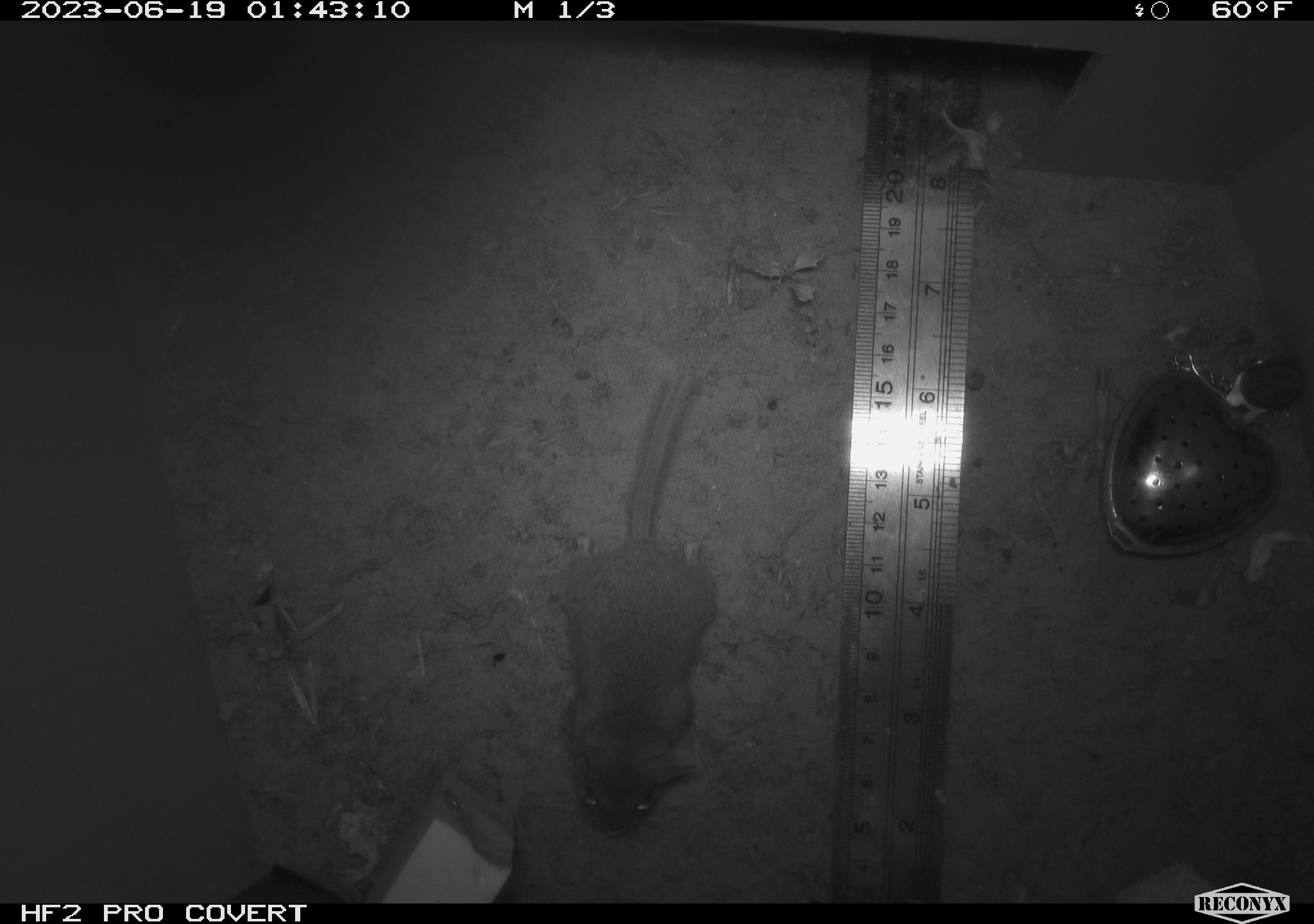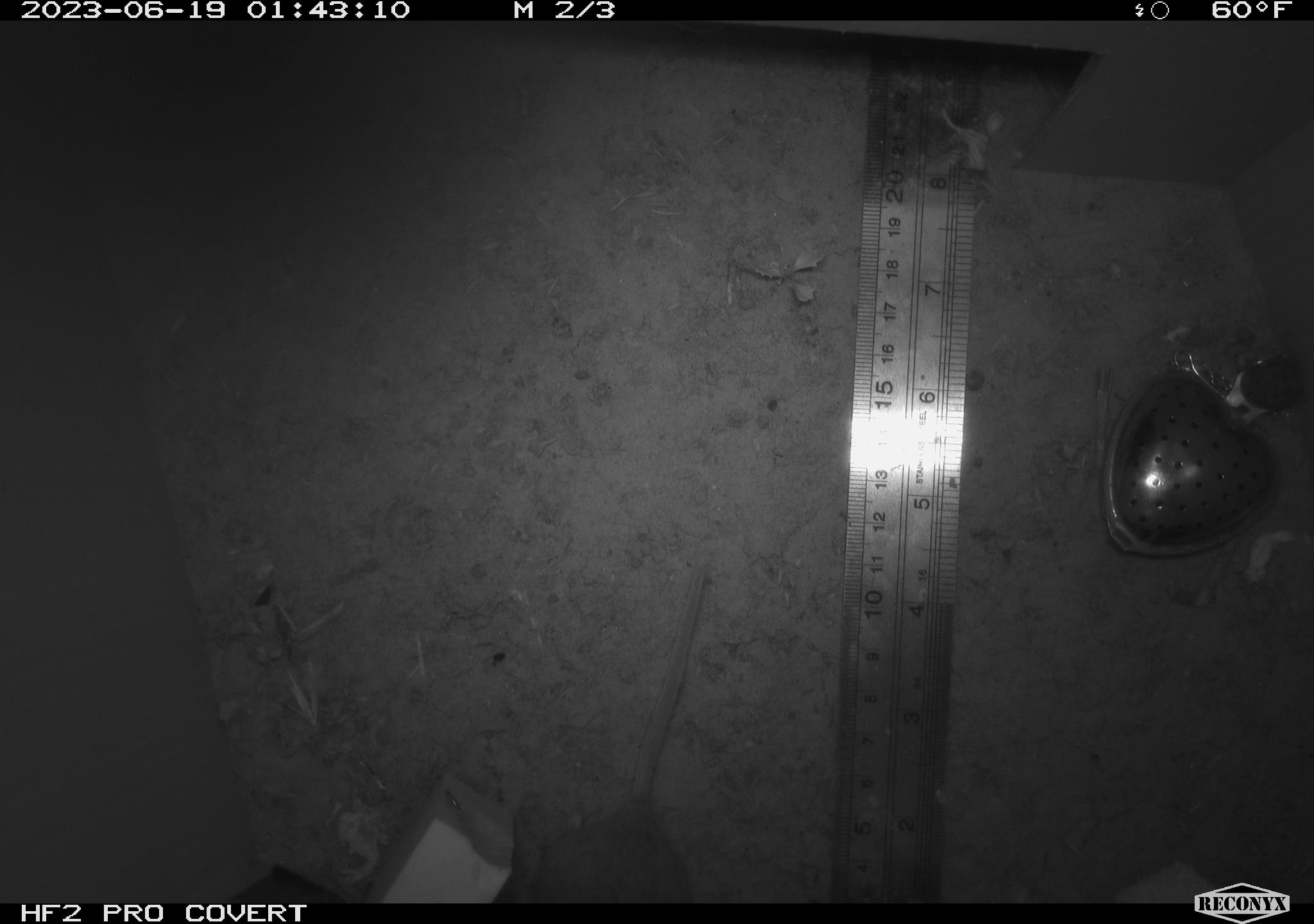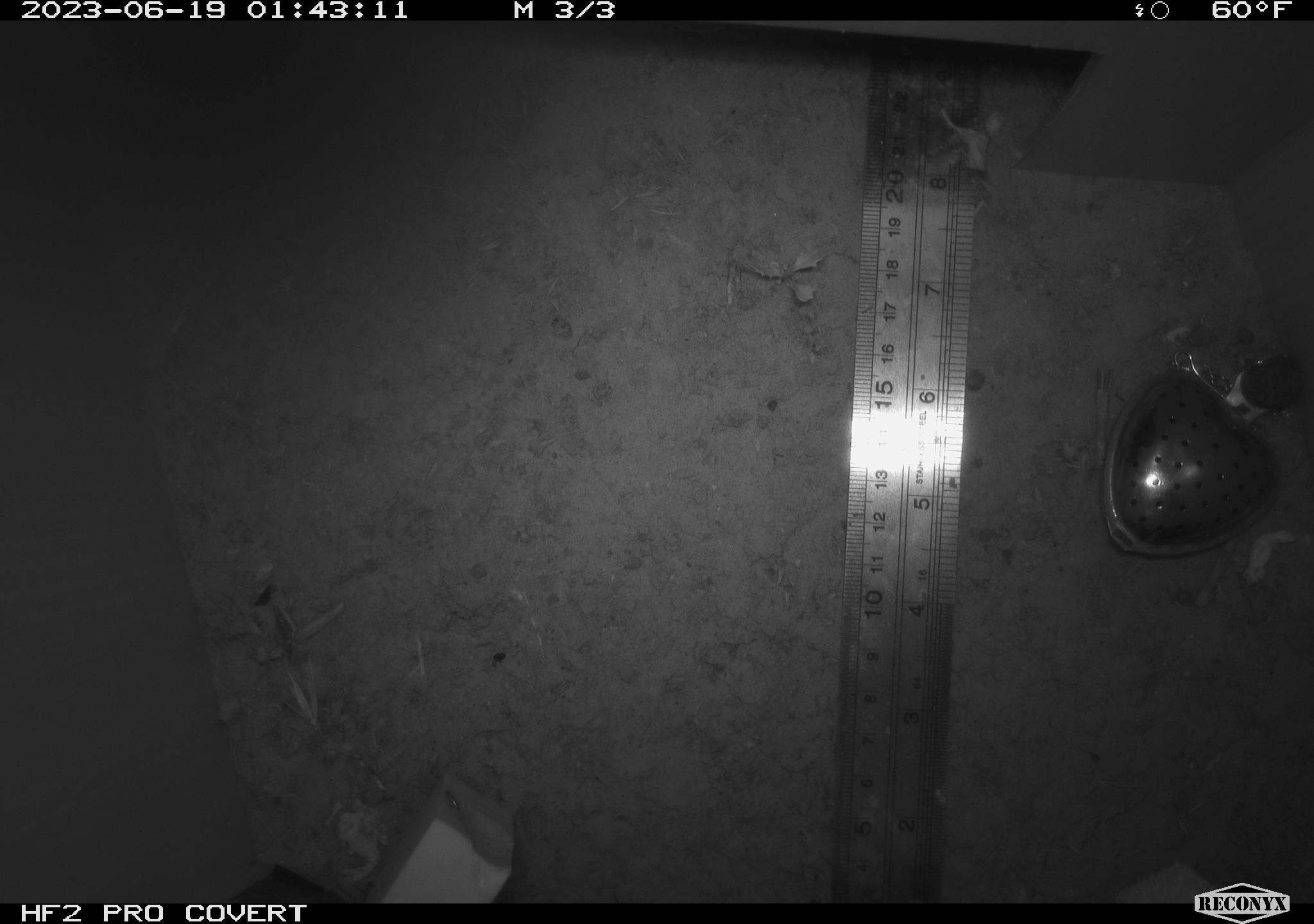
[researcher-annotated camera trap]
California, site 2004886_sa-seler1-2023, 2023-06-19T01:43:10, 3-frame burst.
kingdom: Animalia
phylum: Chordata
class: Mammalia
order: Rodentia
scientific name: Rodentia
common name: mouse species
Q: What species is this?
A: Mouse species (Rodentia).